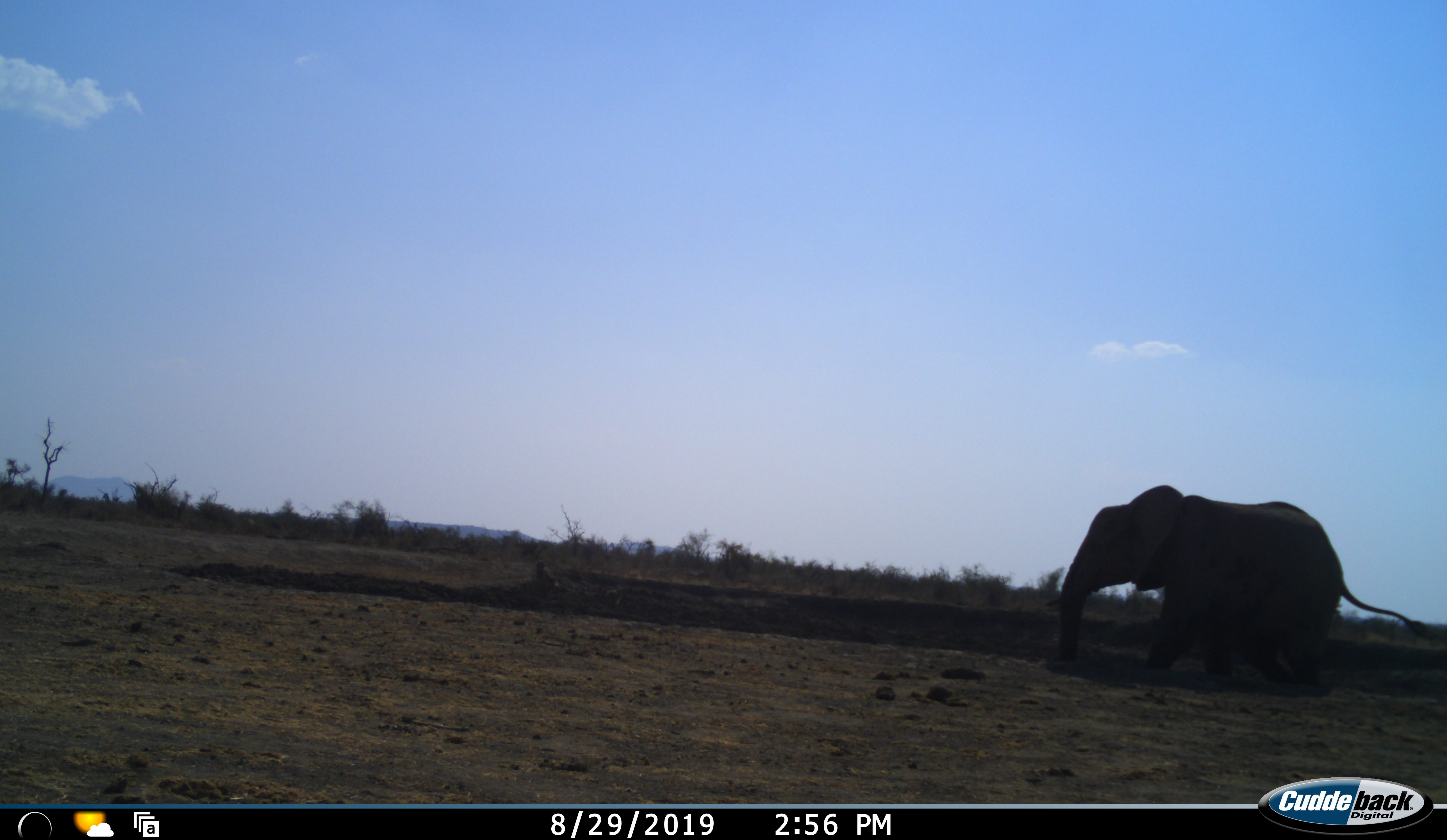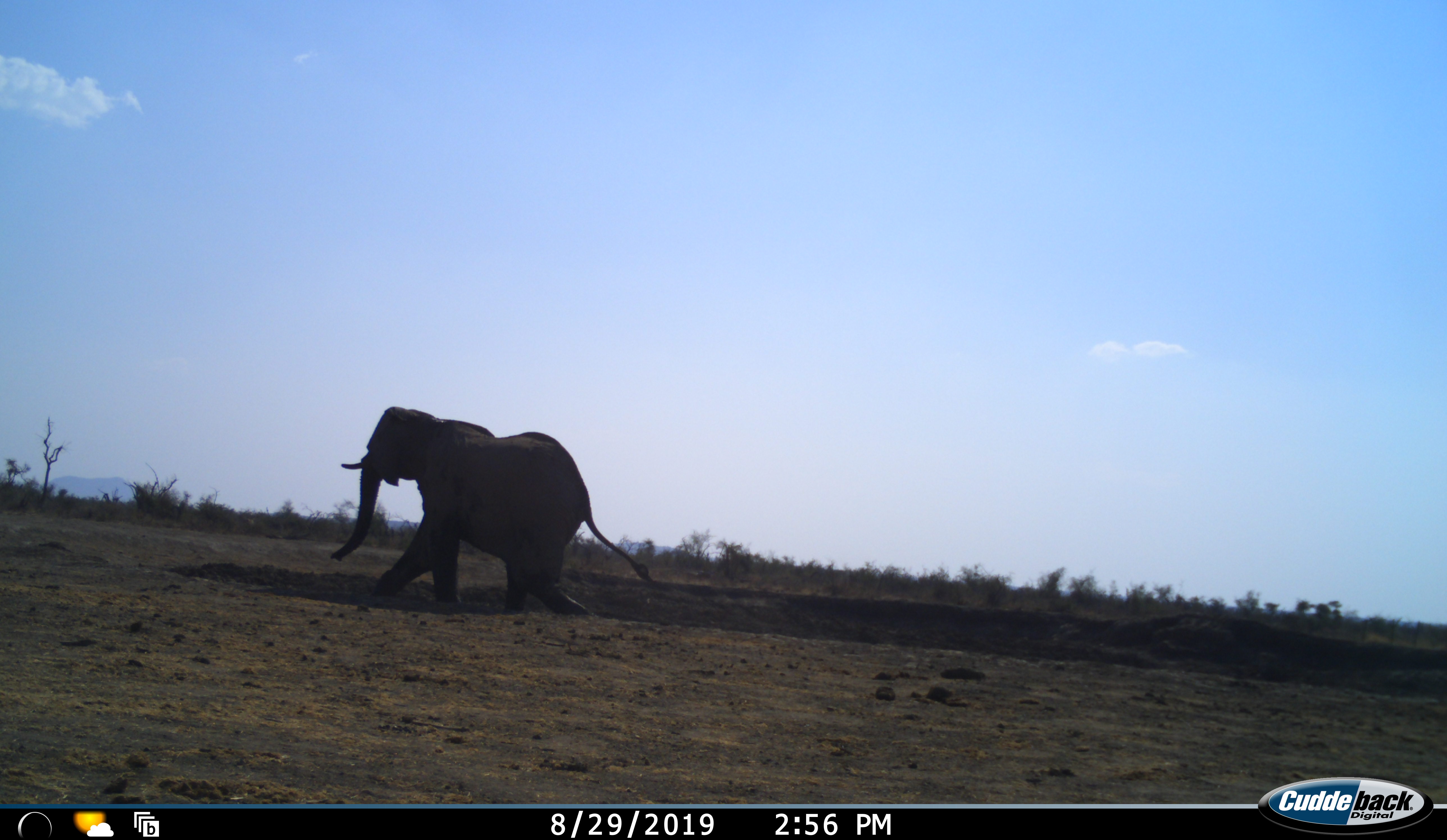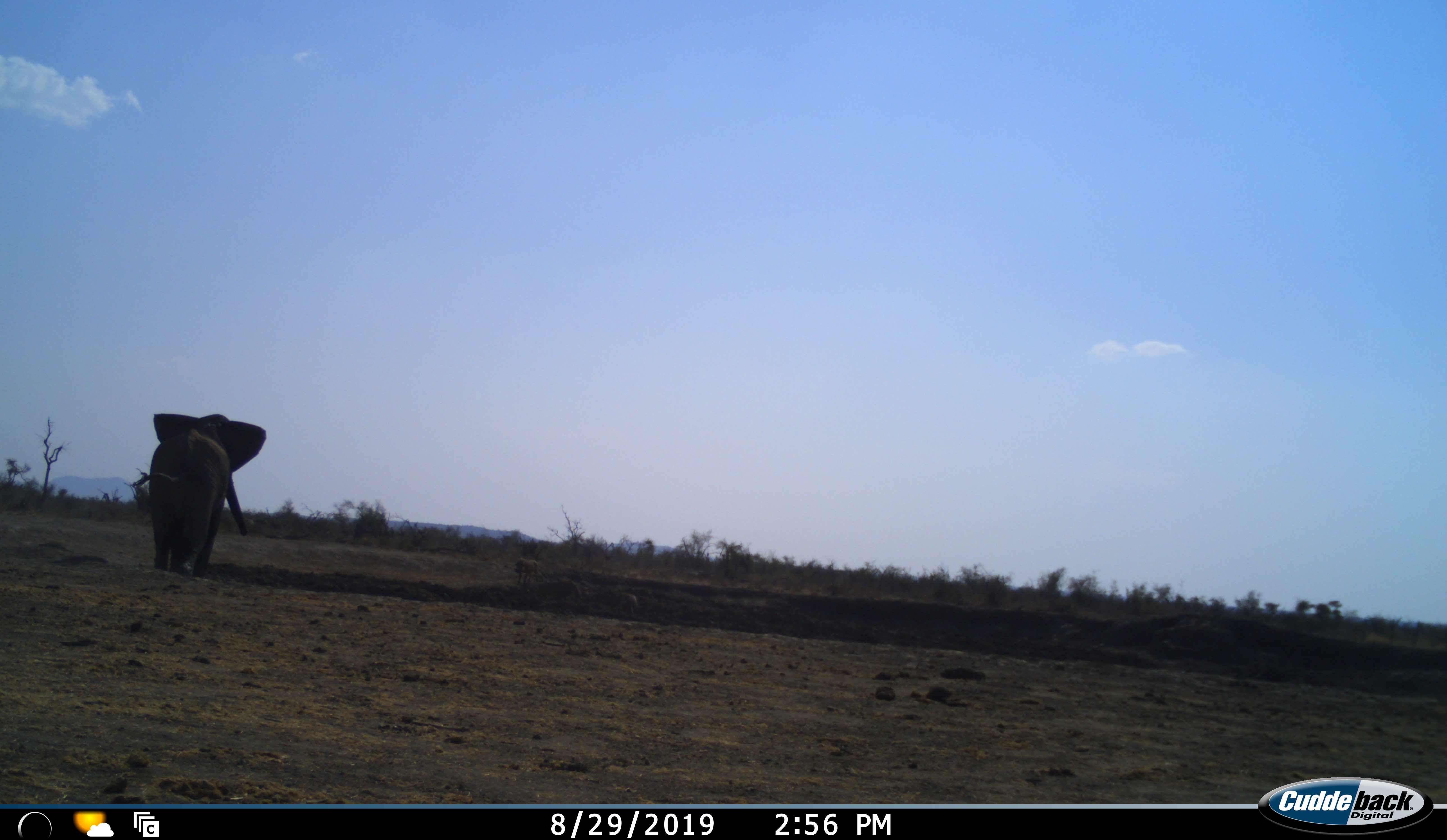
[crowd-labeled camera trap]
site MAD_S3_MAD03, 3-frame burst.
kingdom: Animalia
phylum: Chordata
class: Mammalia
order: Proboscidea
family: Elephantidae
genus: Loxodonta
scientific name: Loxodonta africana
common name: african bush elephant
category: elephant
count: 1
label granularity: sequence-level